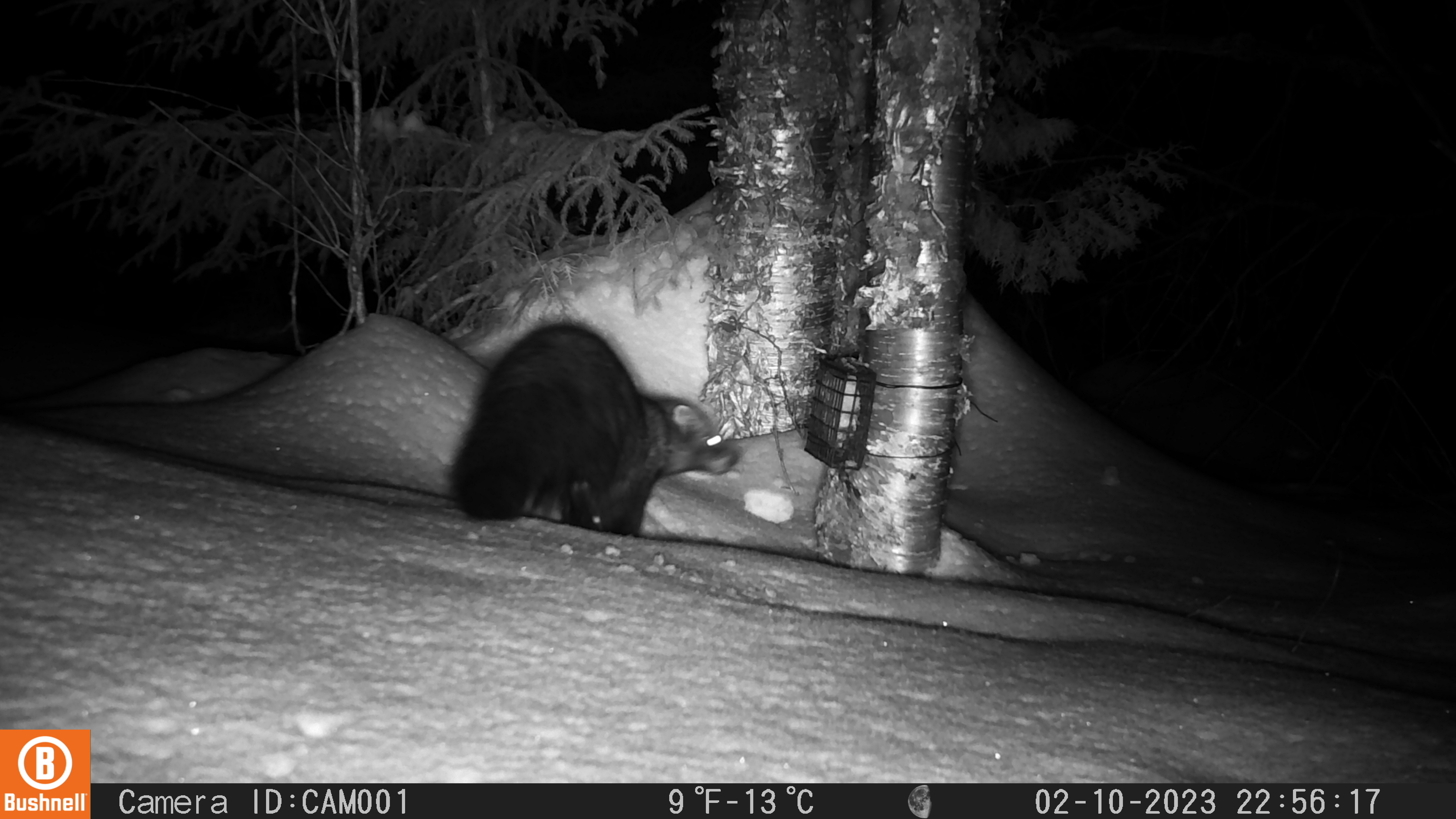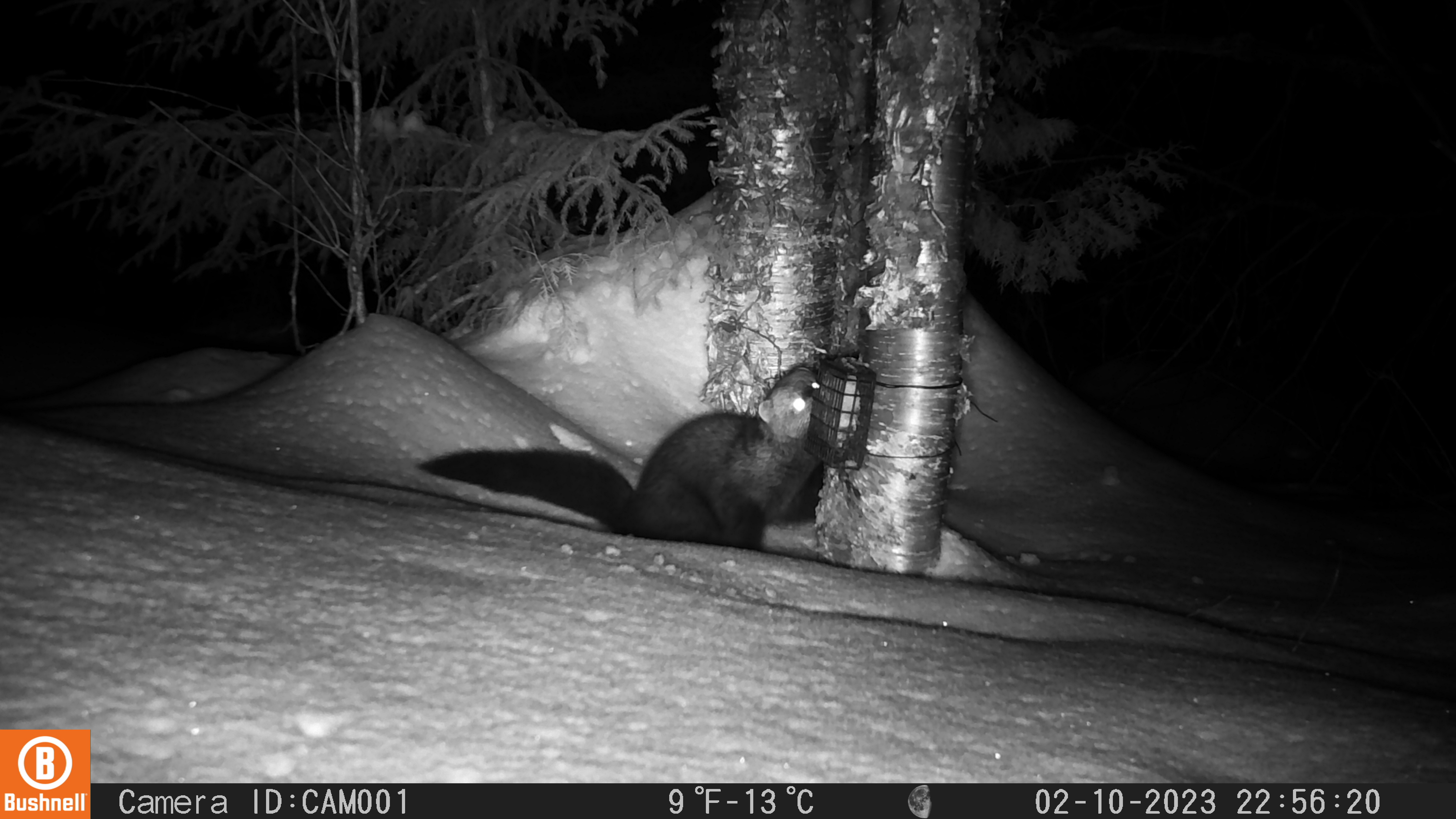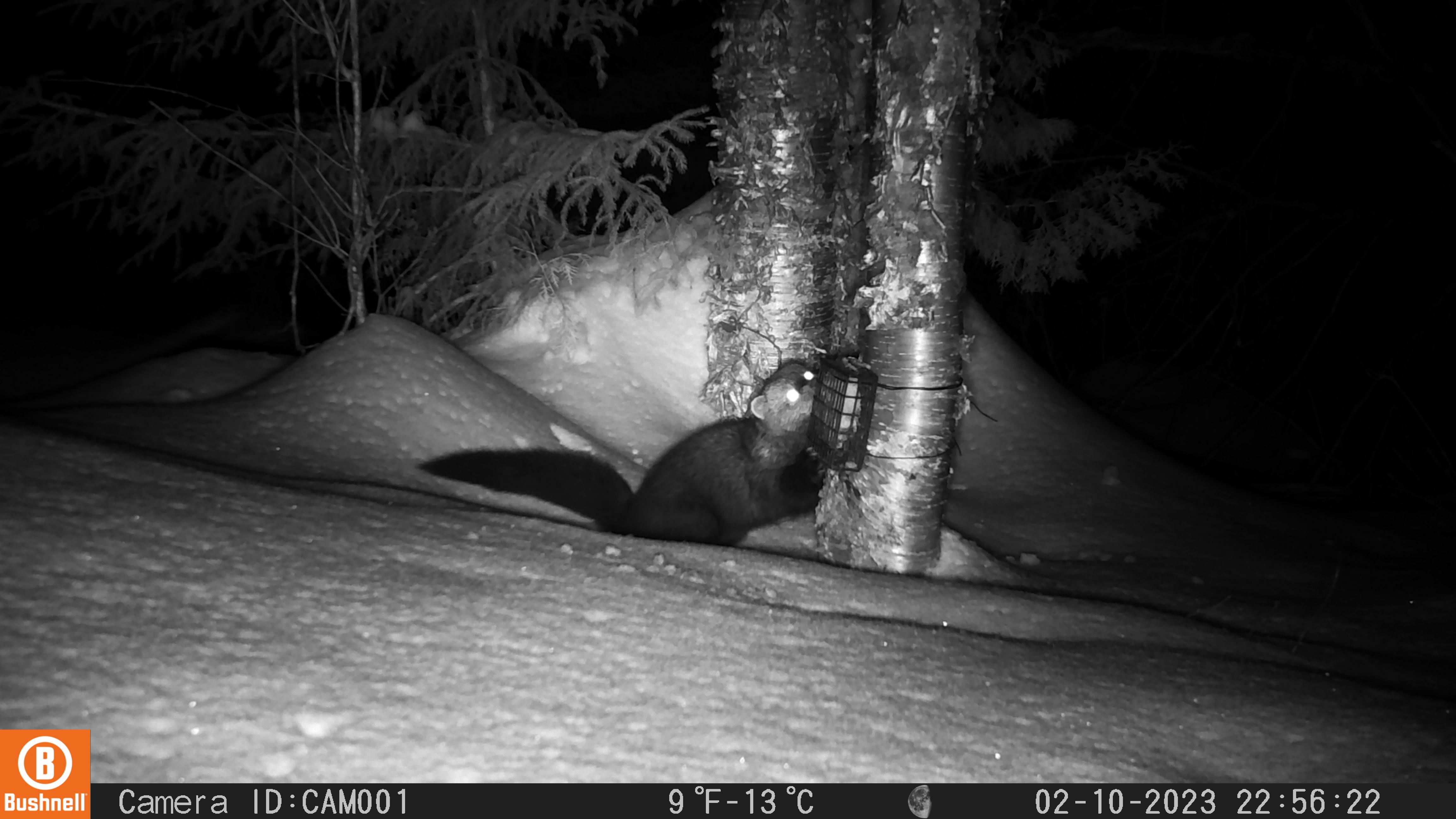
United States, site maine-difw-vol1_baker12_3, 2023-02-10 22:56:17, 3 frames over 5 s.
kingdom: Animalia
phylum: Chordata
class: Mammalia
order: Carnivora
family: Mustelidae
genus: Pekania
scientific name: Pekania pennanti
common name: fisher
Fisher (Pekania pennanti).